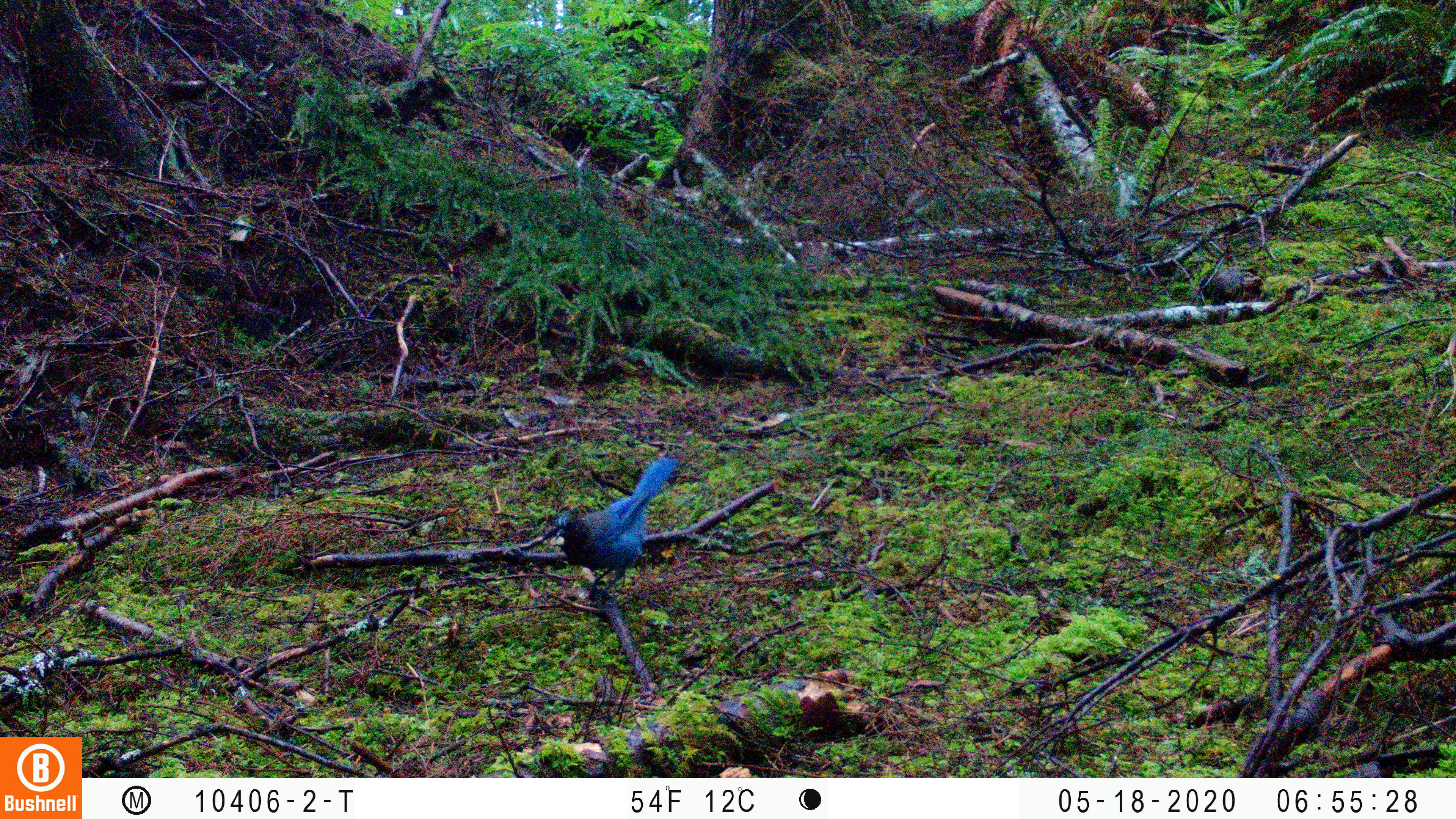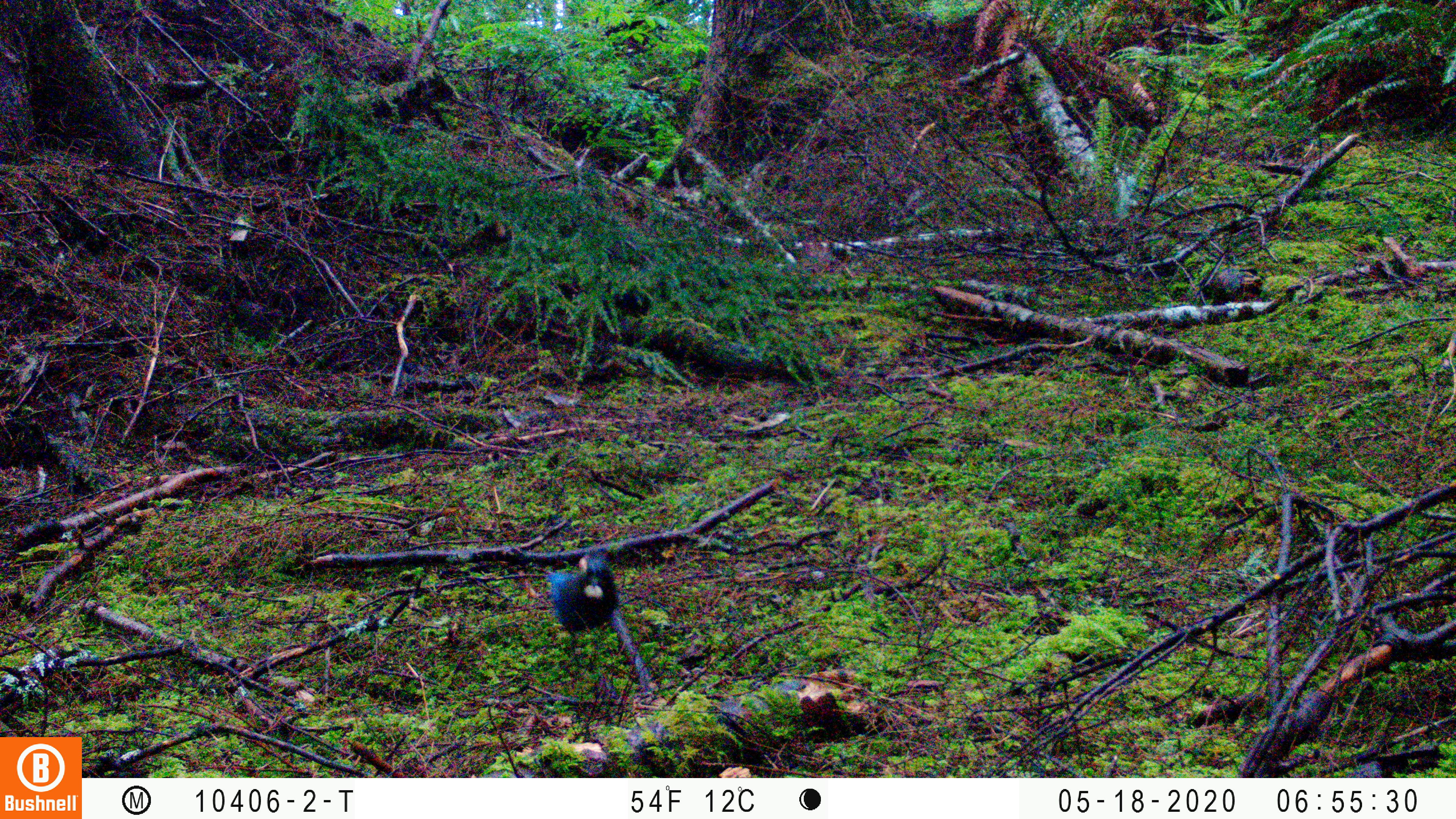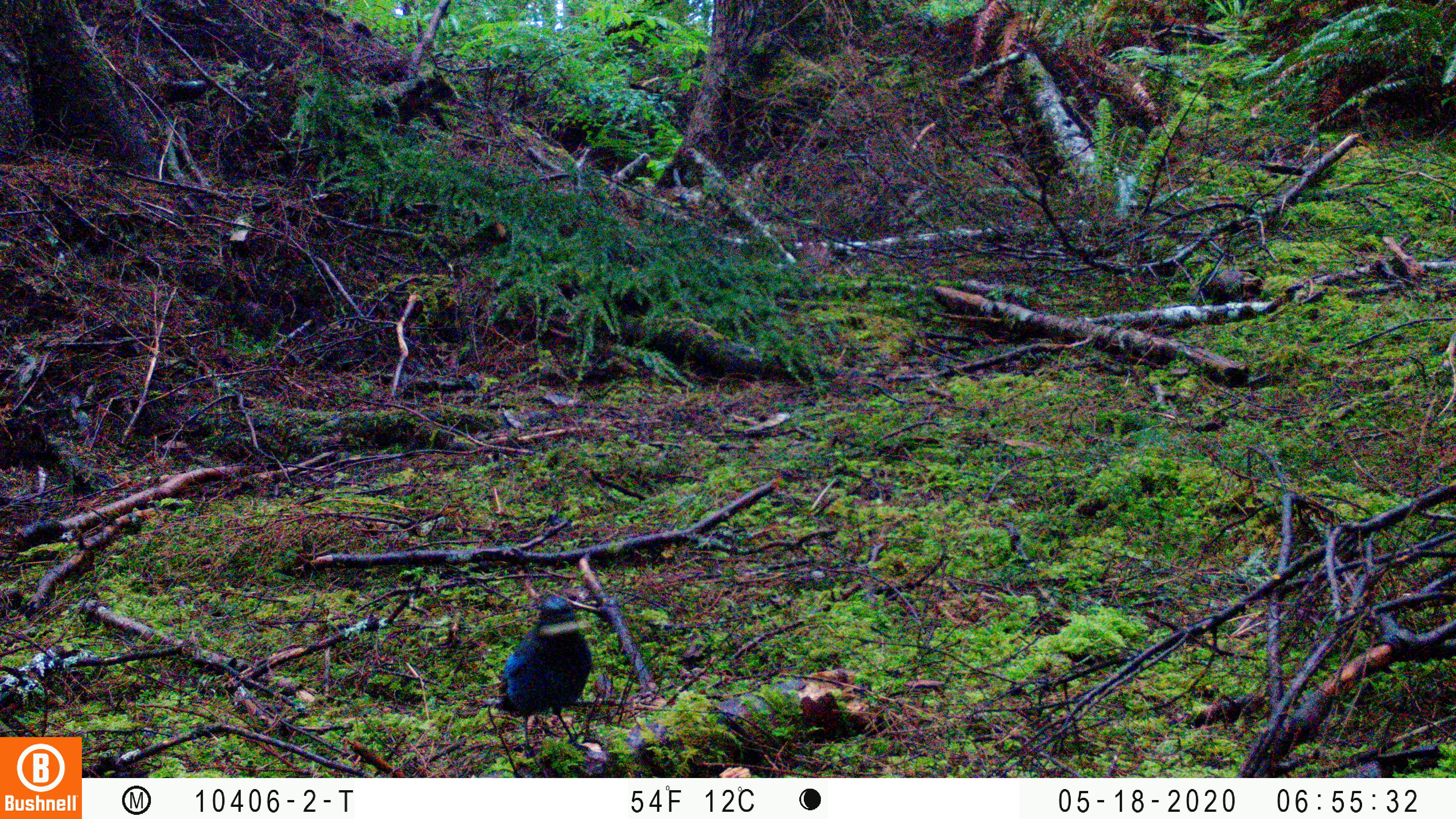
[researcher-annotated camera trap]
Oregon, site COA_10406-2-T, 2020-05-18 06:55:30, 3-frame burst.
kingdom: Animalia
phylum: Chordata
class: Aves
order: Passeriformes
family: Corvidae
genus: Cyanocitta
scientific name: Cyanocitta stelleri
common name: steller's jay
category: stellers jay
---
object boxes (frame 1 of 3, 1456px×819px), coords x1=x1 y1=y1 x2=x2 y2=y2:
stellers jay: x1=551 y1=456 x2=681 y2=604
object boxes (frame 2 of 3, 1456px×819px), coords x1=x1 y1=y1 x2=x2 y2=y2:
stellers jay: x1=547 y1=546 x2=621 y2=667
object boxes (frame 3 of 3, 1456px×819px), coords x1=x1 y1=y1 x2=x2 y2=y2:
stellers jay: x1=493 y1=592 x2=601 y2=754